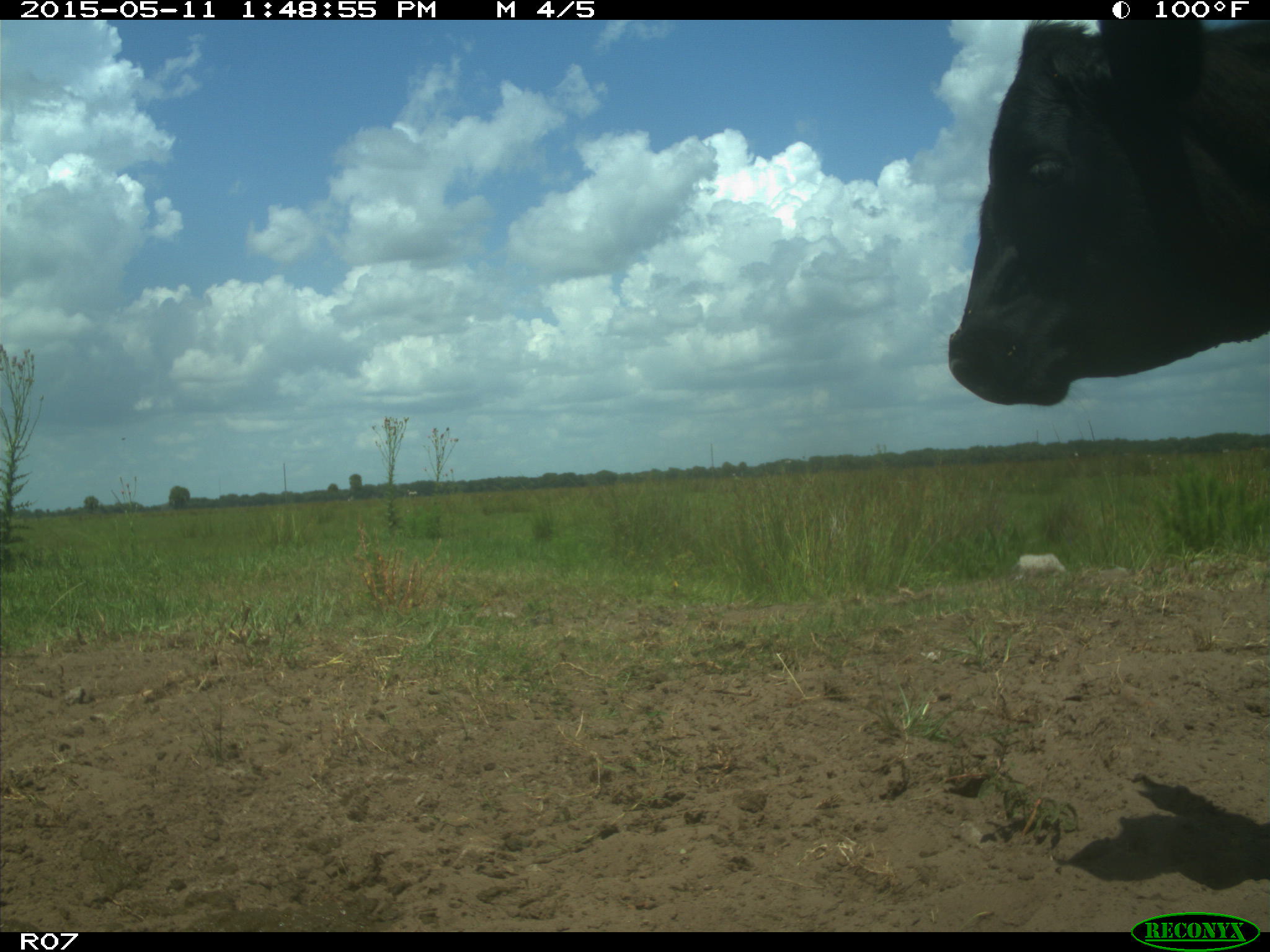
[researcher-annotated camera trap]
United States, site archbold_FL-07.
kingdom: Animalia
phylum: Chordata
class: Mammalia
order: Artiodactyla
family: Bovidae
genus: Bos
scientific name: Bos taurus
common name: domestic cow